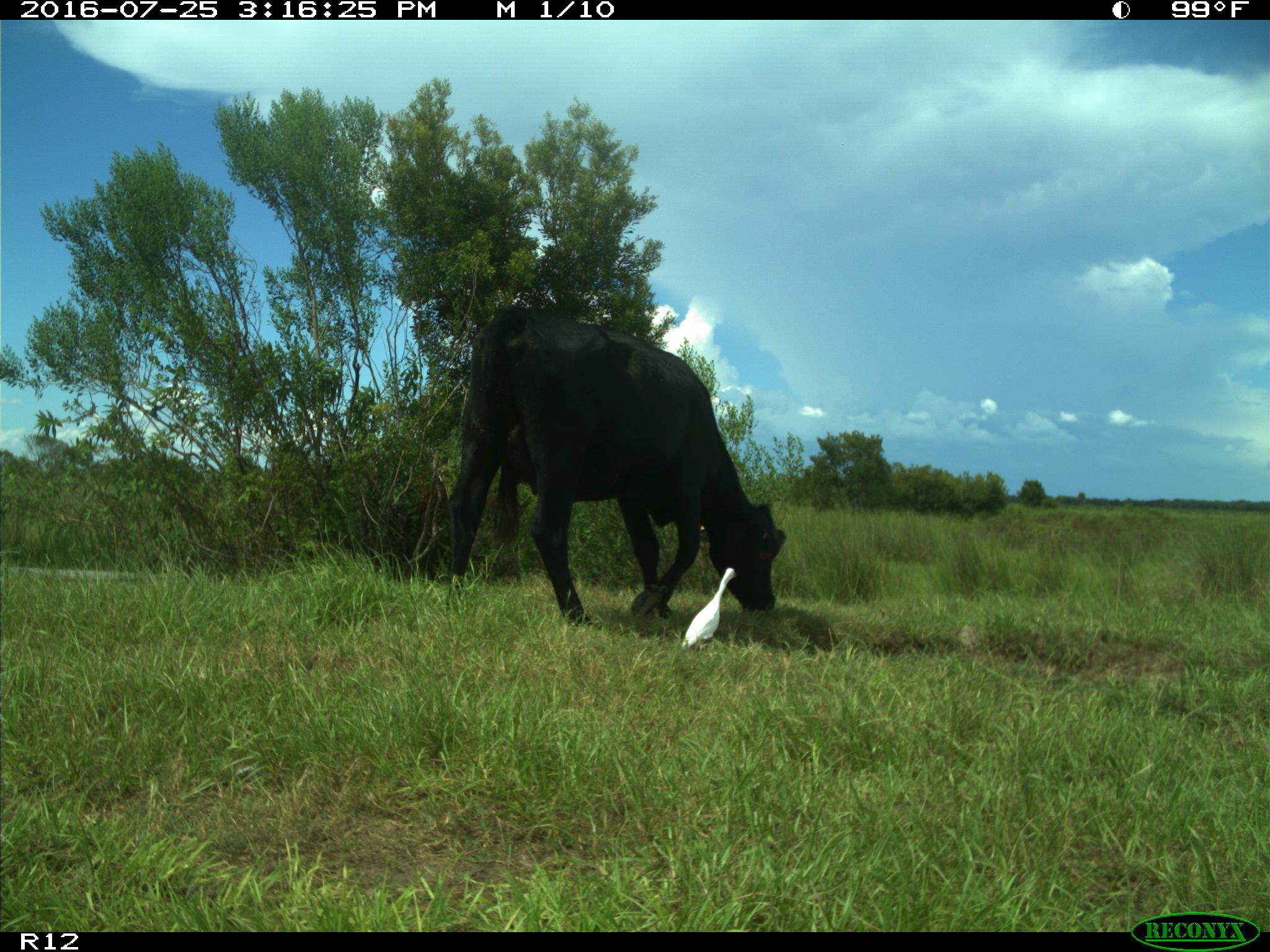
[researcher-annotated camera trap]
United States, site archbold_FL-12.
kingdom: Animalia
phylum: Chordata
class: Mammalia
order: Artiodactyla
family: Bovidae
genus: Bos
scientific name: Bos taurus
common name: domestic cow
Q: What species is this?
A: Bos taurus (domestic cow).